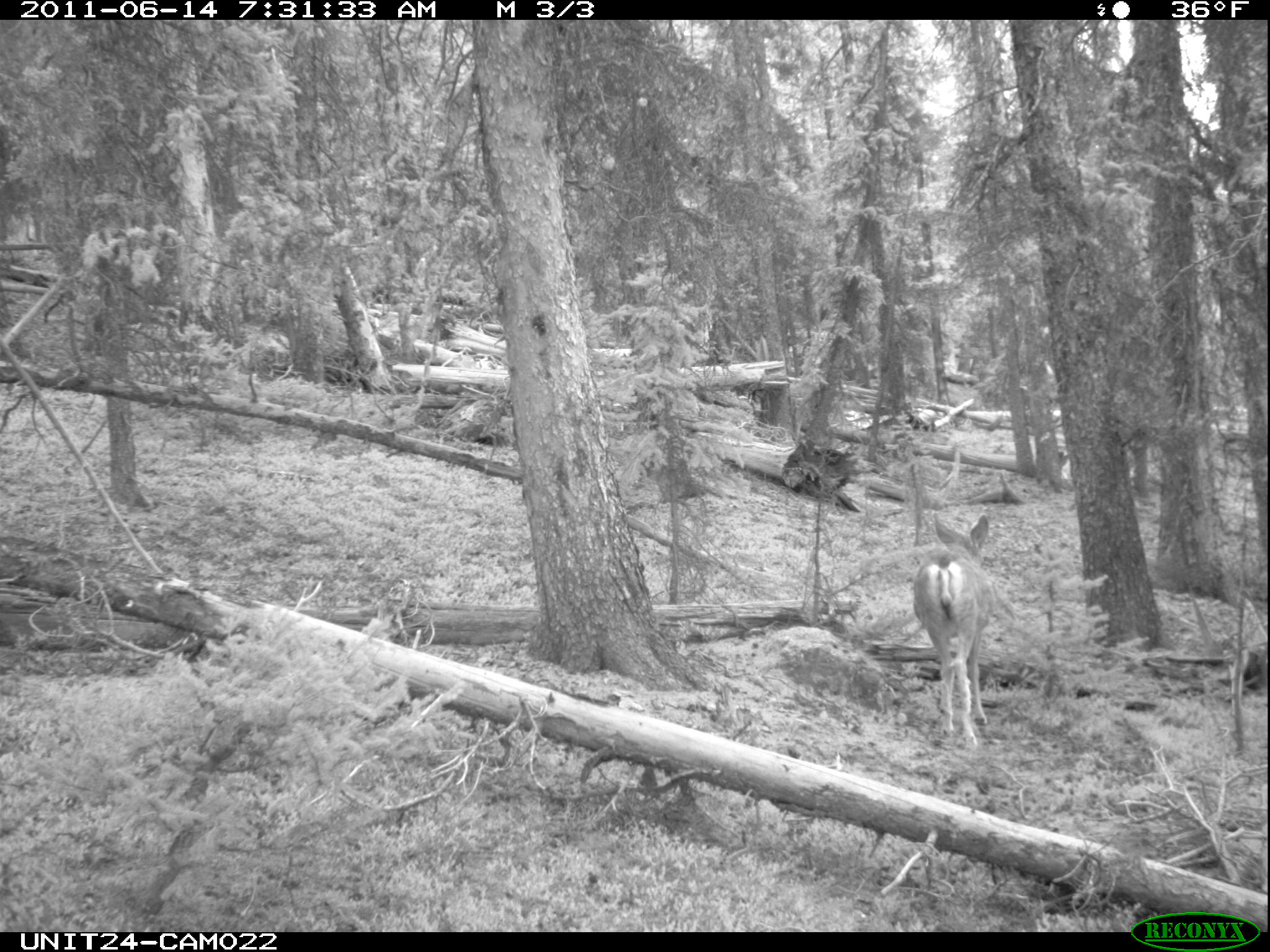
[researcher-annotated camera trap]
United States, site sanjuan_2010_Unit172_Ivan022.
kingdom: Animalia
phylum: Chordata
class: Mammalia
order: Artiodactyla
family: Cervidae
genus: Odocoileus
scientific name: Odocoileus hemionus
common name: mule deer